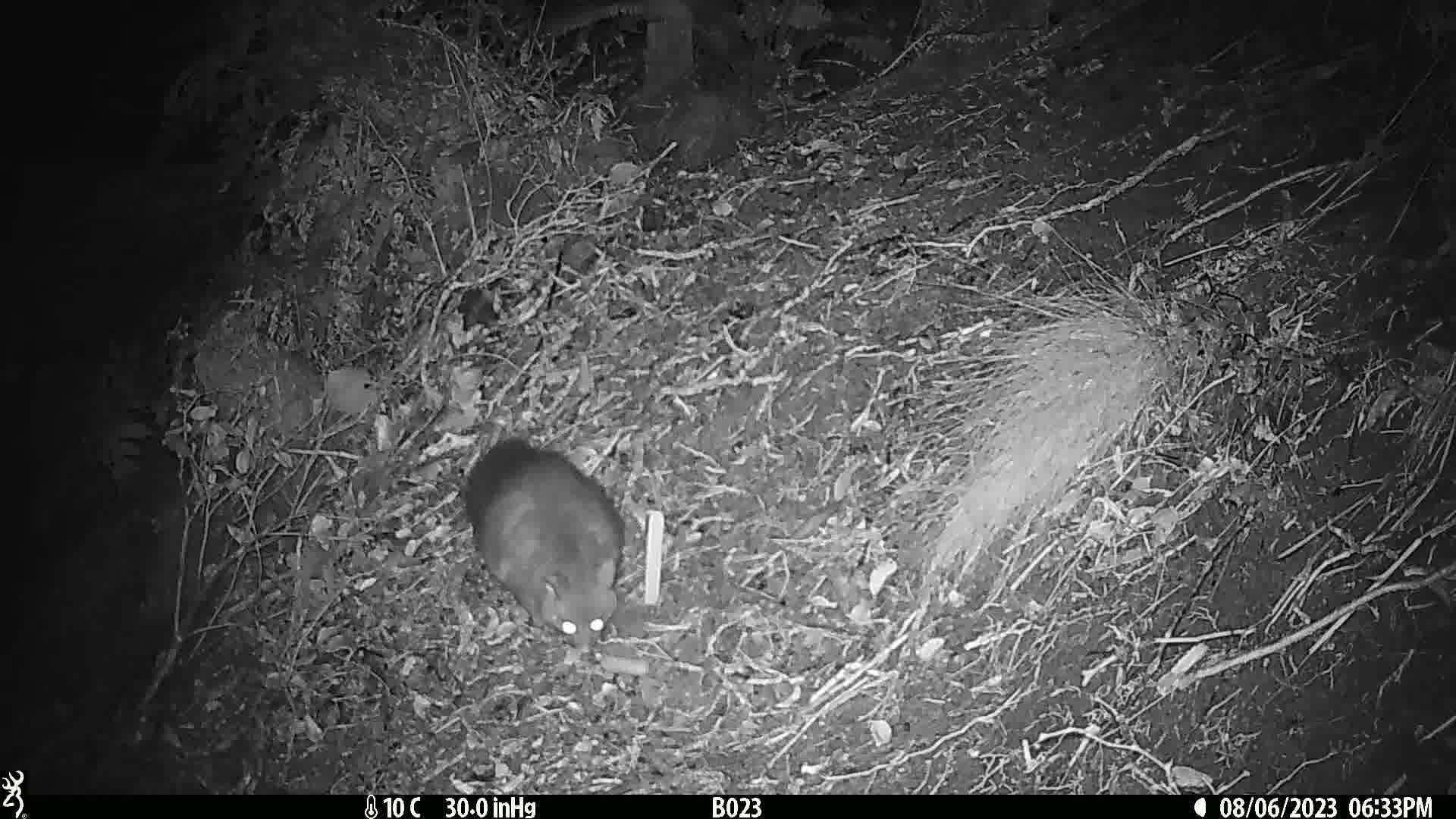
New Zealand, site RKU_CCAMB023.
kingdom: Animalia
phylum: Chordata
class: Mammalia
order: Diprotodontia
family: Phalangeridae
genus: Trichosurus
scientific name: Trichosurus vulpecula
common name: common brushtail possum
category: possum